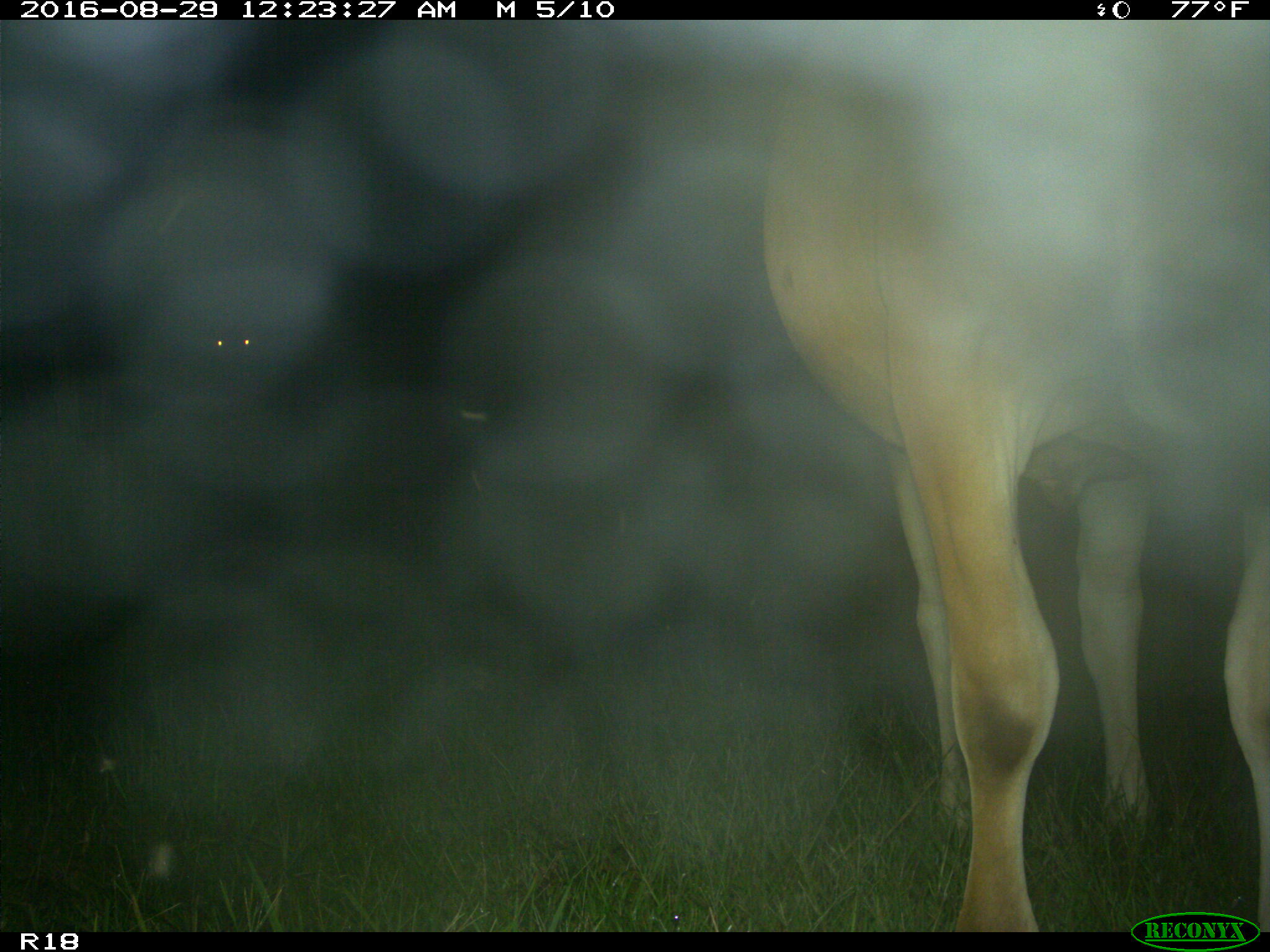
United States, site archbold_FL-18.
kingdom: Animalia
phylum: Chordata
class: Mammalia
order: Artiodactyla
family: Bovidae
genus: Bos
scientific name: Bos taurus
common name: domestic cow